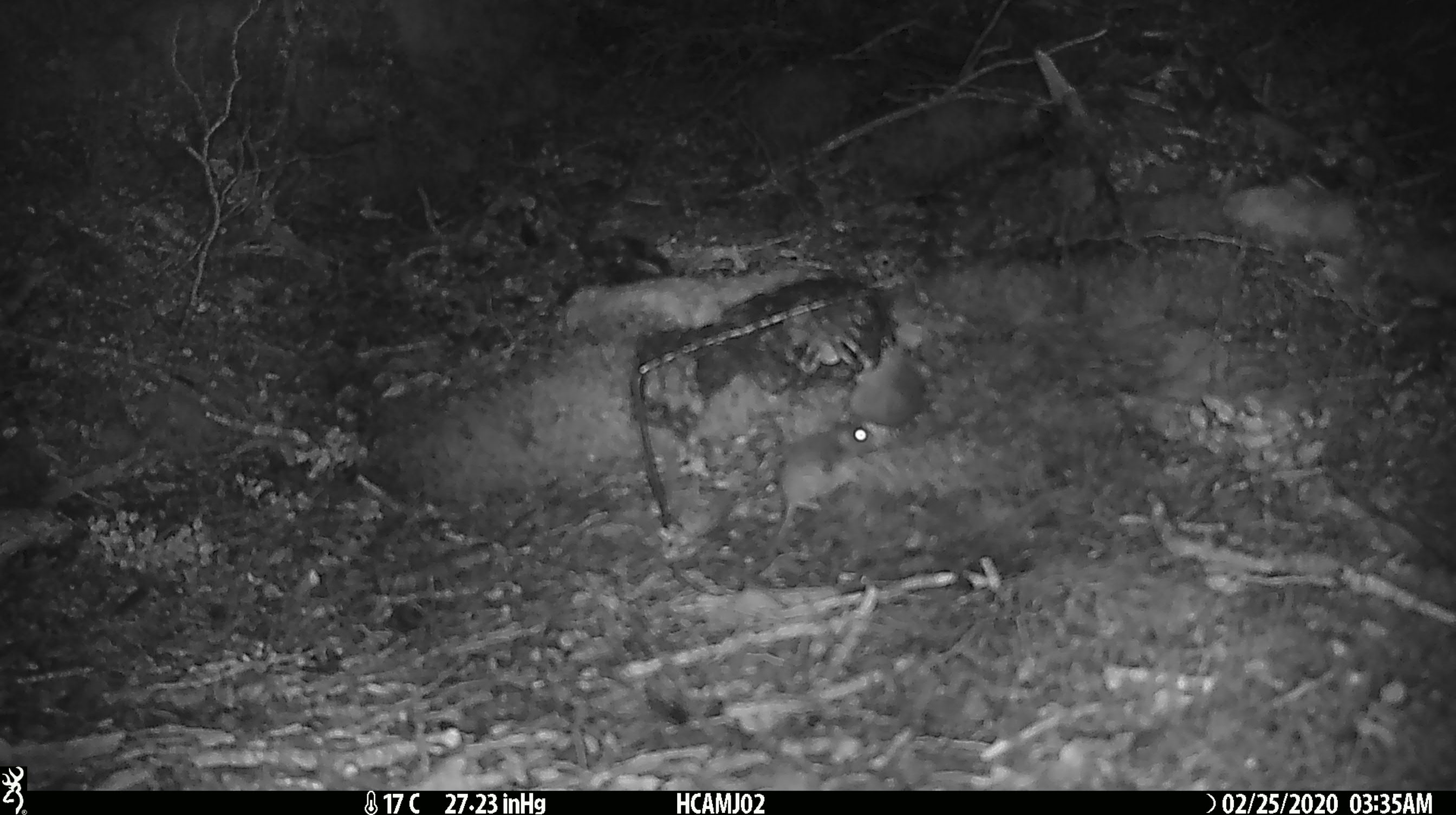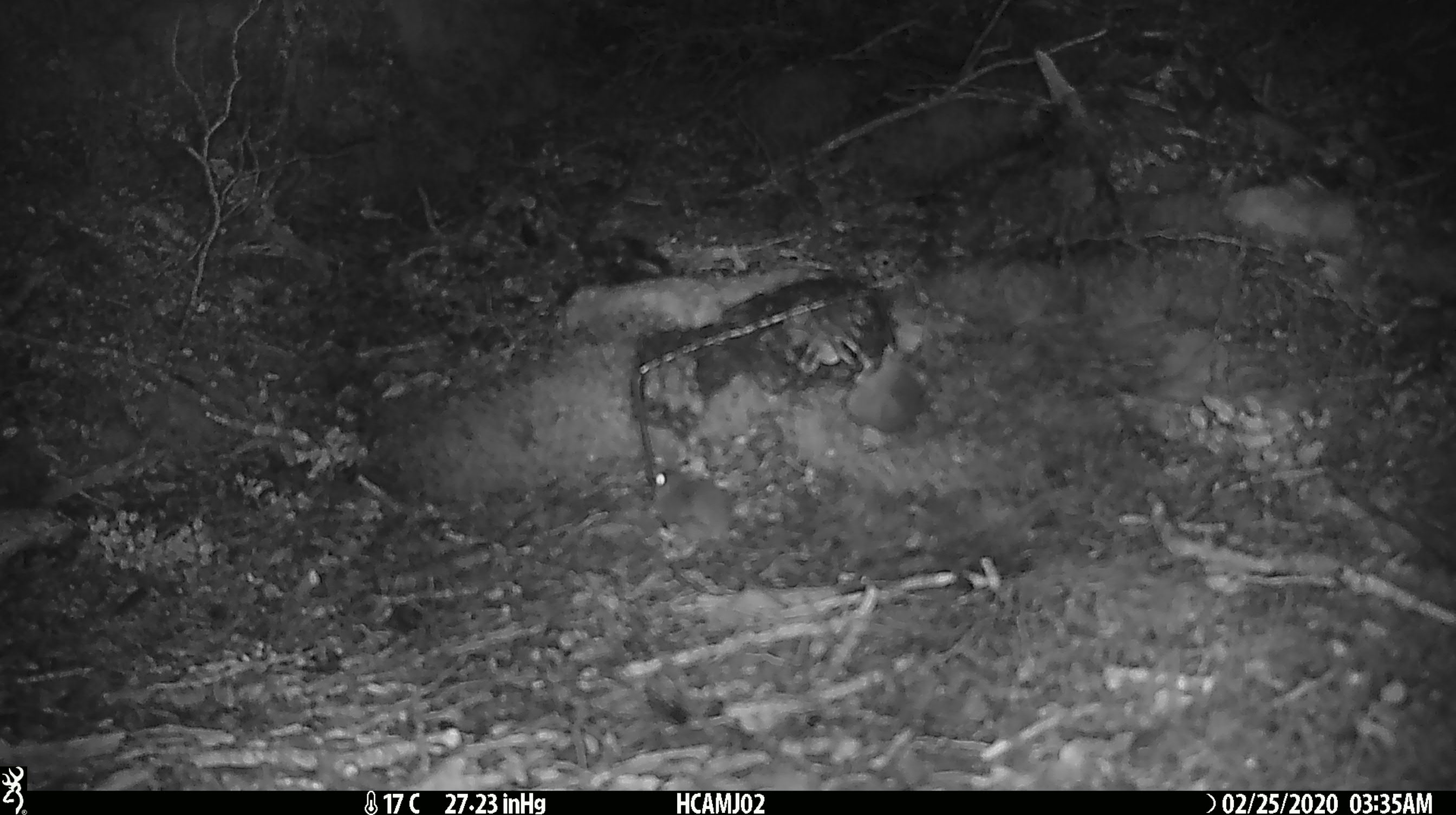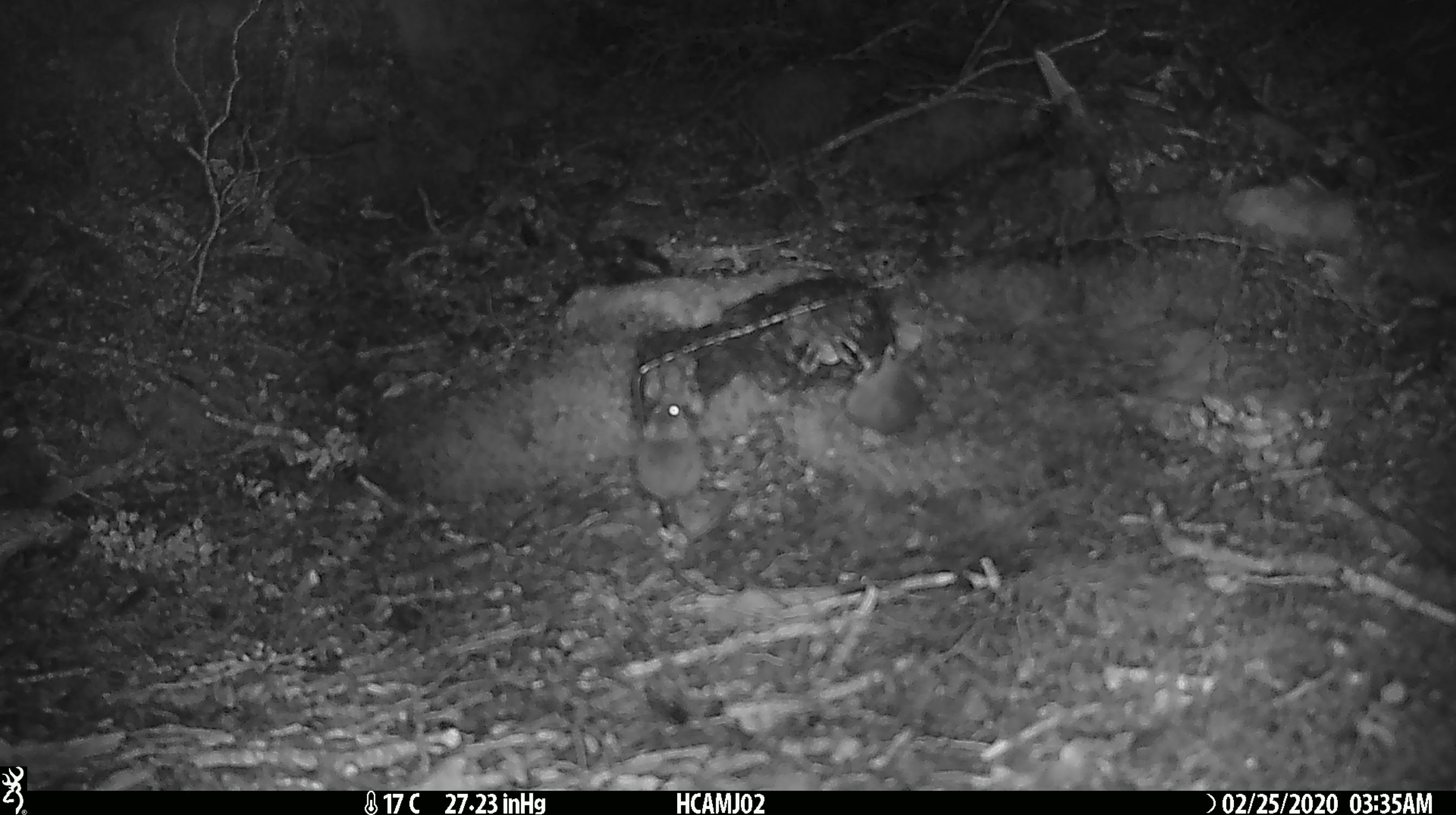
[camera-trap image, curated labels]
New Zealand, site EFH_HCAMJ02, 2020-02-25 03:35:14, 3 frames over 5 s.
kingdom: Animalia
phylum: Chordata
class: Mammalia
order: Rodentia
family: Muridae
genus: Mus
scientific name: Mus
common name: mouse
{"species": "mouse (Mus)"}